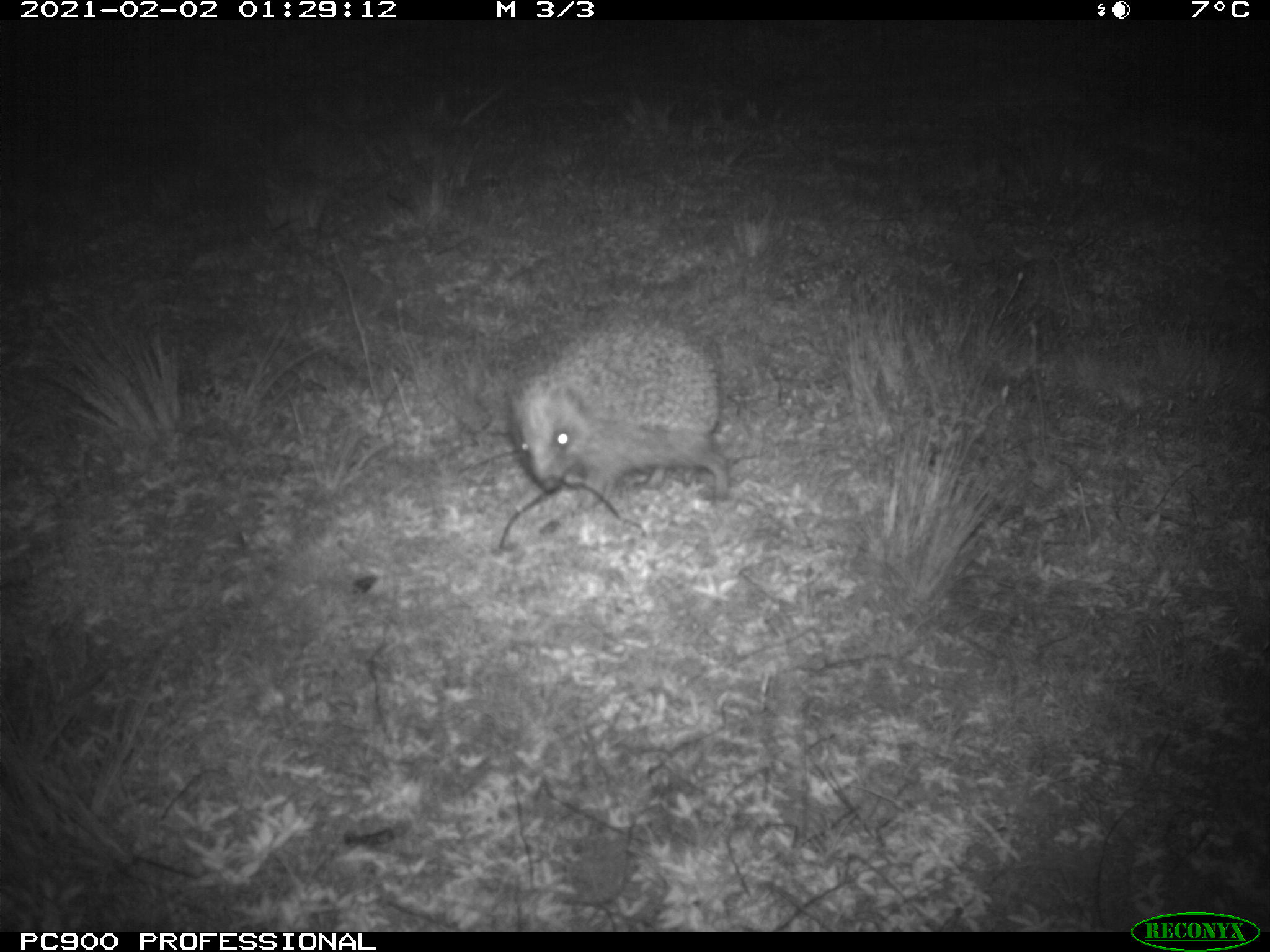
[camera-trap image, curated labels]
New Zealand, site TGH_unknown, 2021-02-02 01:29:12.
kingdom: Animalia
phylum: Chordata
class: Mammalia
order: Eulipotyphla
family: Erinaceidae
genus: Erinaceus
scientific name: Erinaceus europaeus europaeus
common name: european hedgehog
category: hedgehog